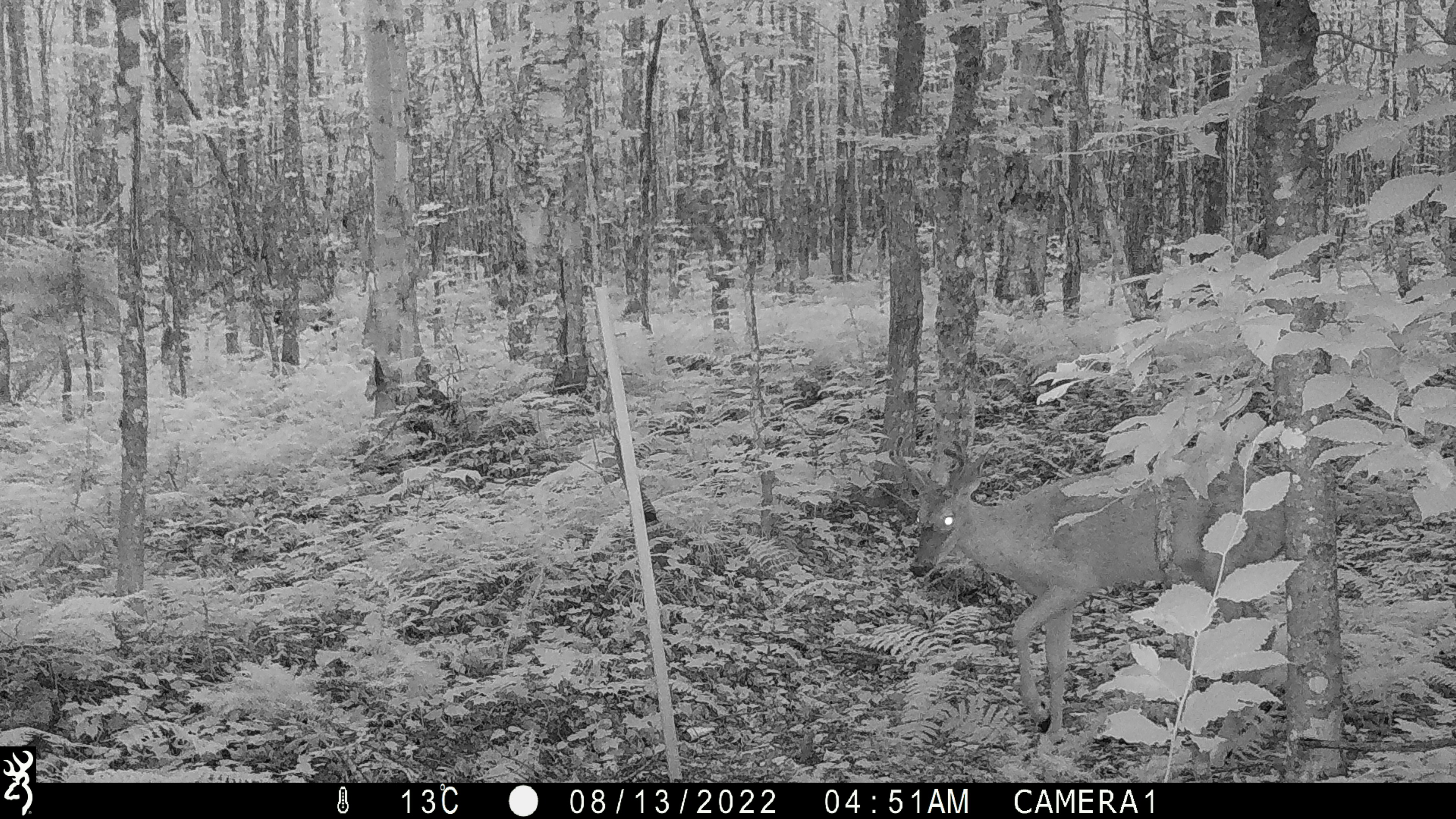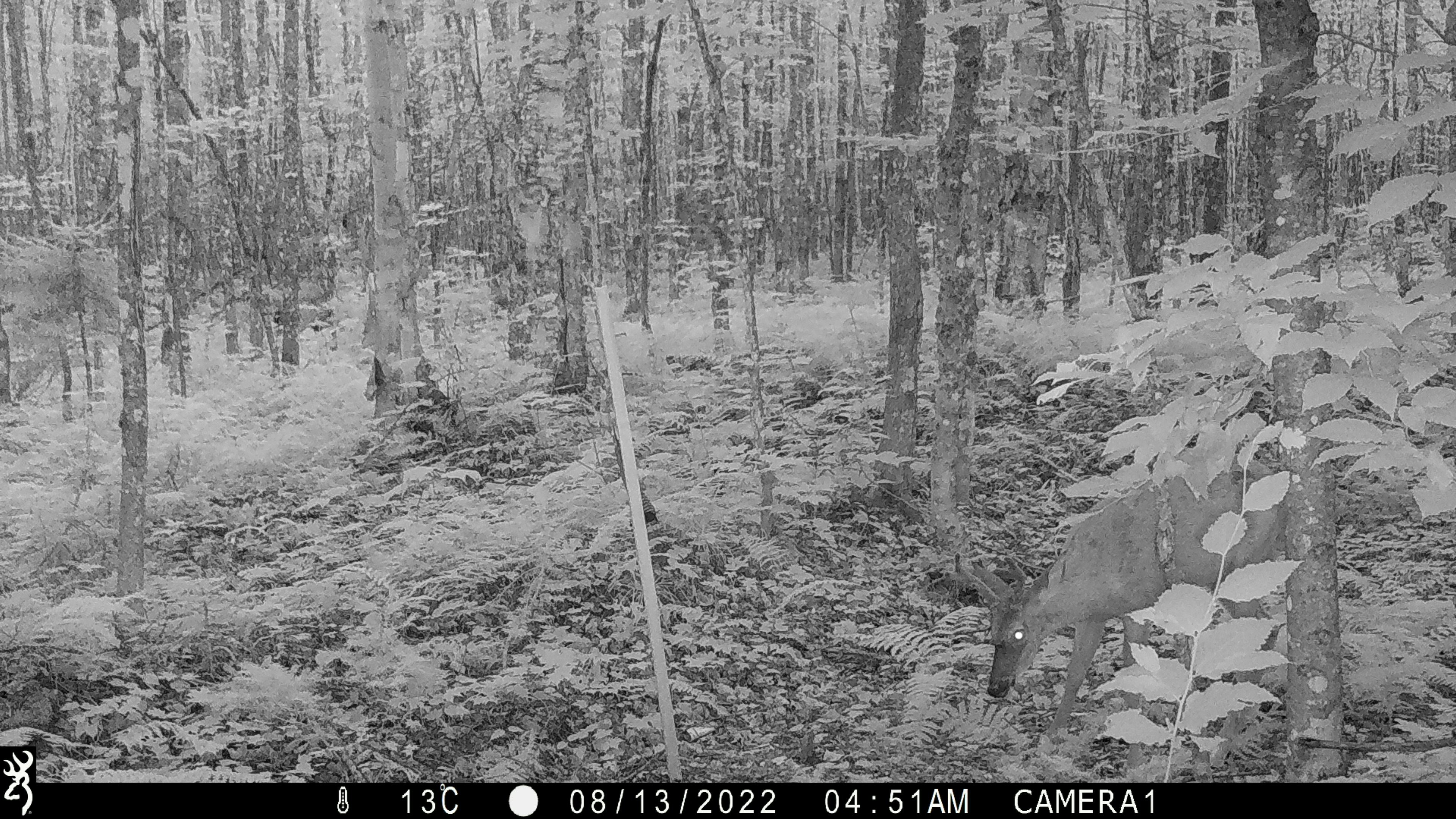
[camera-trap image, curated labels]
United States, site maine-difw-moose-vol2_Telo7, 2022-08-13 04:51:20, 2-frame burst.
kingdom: Animalia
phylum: Chordata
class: Mammalia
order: Artiodactyla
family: Cervidae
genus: Odocoileus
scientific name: Odocoileus virginianus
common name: white-tailed deer